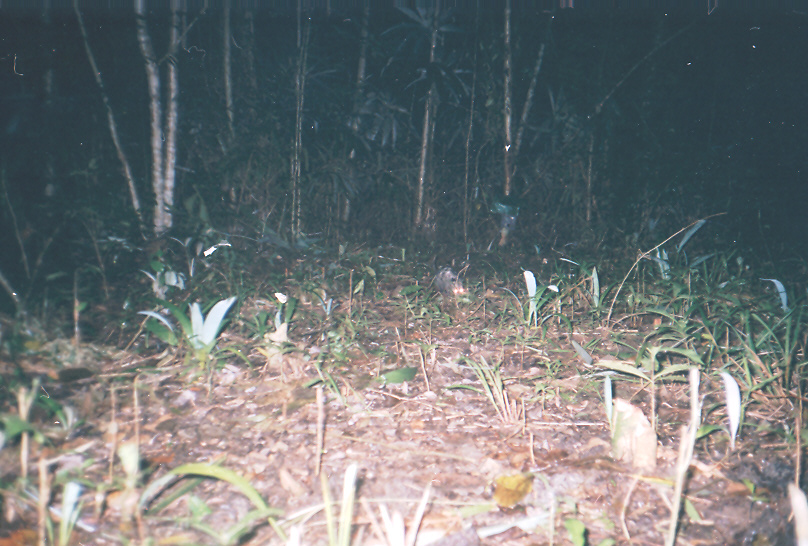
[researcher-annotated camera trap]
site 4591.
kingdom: Animalia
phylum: Chordata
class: Mammalia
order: Didelphimorphia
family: Didelphidae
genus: Didelphis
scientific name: Didelphis marsupialis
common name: southern opossum